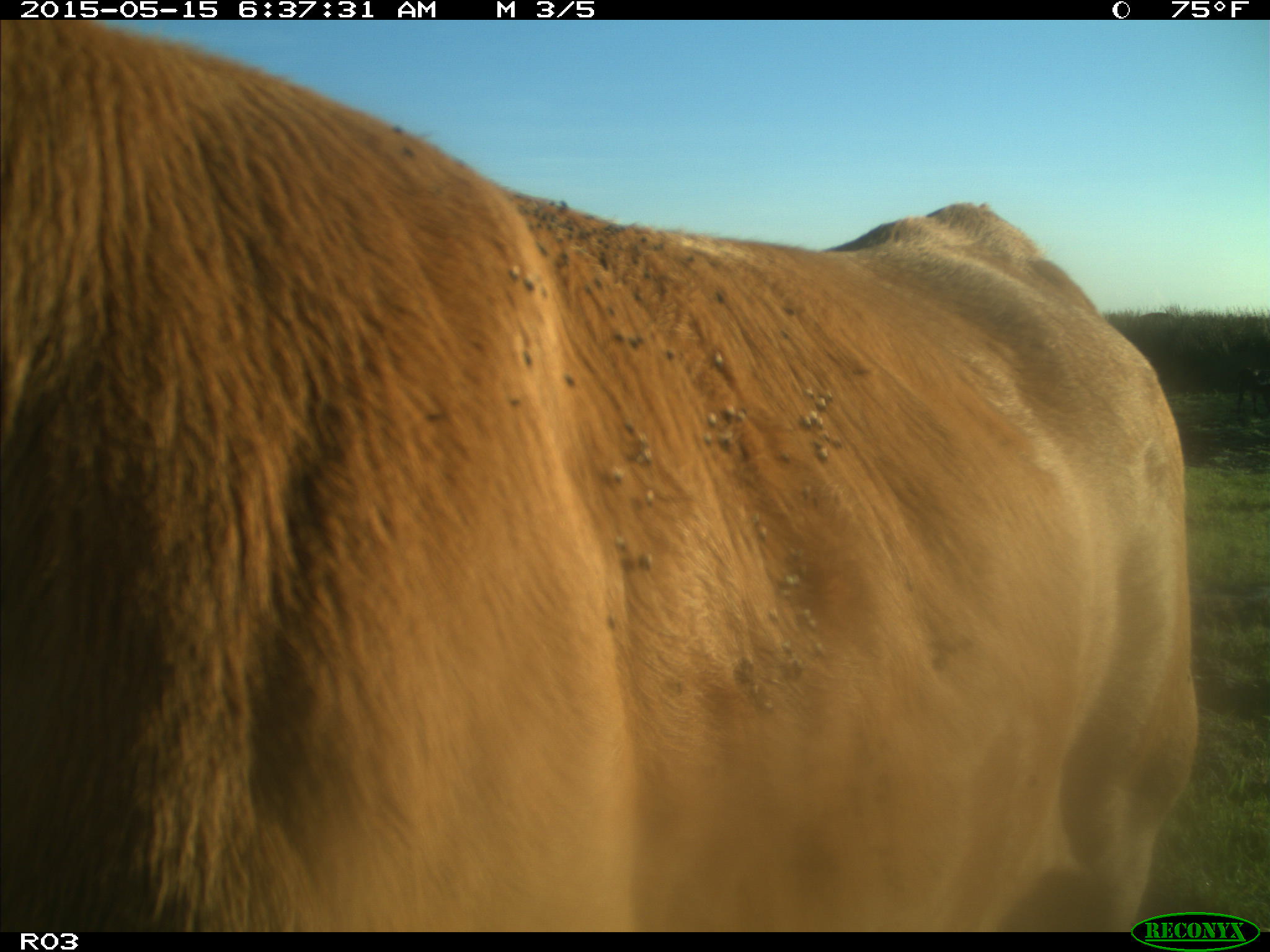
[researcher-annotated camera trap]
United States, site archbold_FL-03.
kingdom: Animalia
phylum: Chordata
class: Mammalia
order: Artiodactyla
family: Bovidae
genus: Bos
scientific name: Bos taurus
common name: domestic cow